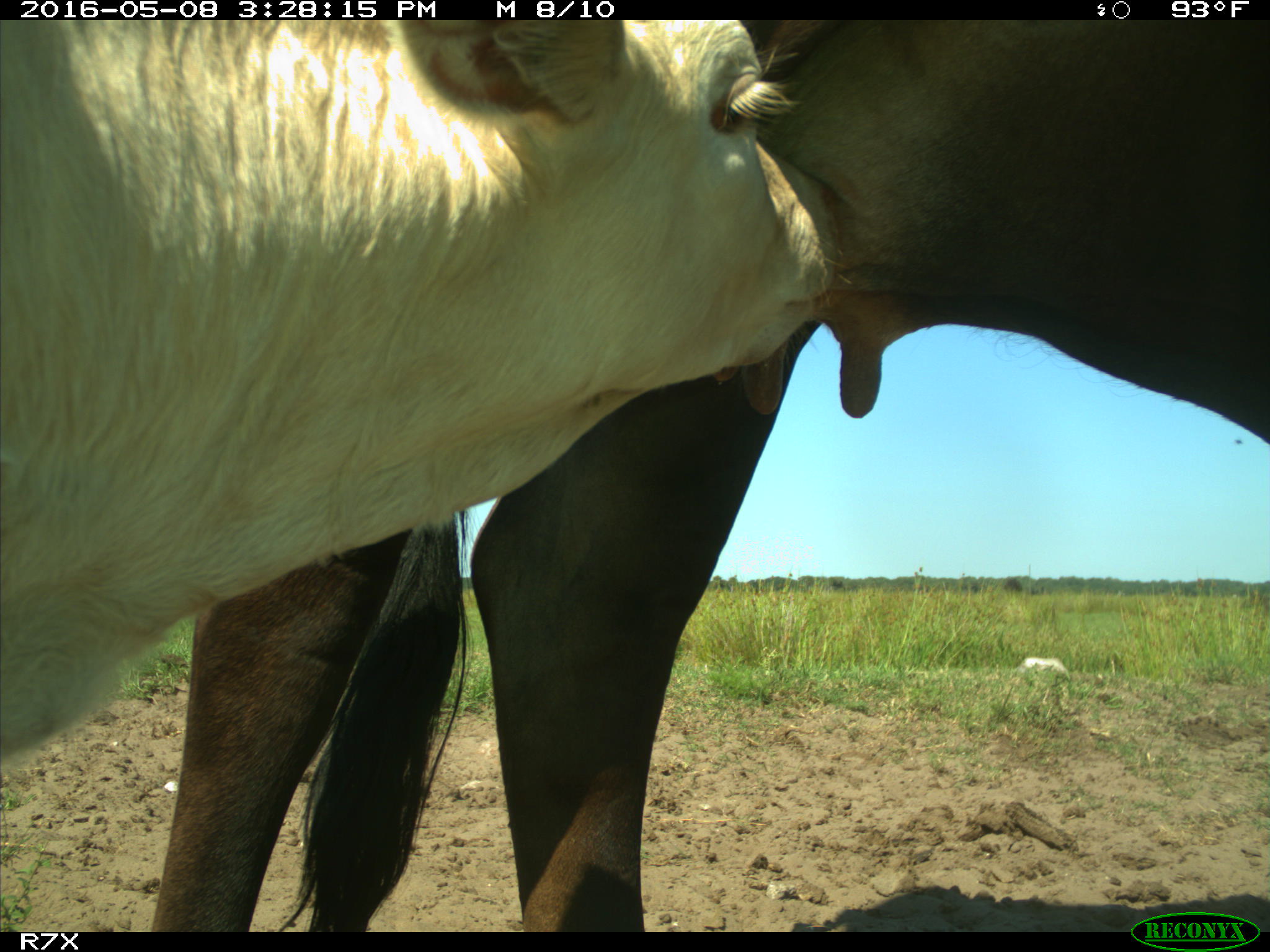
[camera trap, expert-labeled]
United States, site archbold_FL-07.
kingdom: Animalia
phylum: Chordata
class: Mammalia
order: Artiodactyla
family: Bovidae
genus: Bos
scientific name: Bos taurus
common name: domestic cow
Bos taurus (domestic cow).